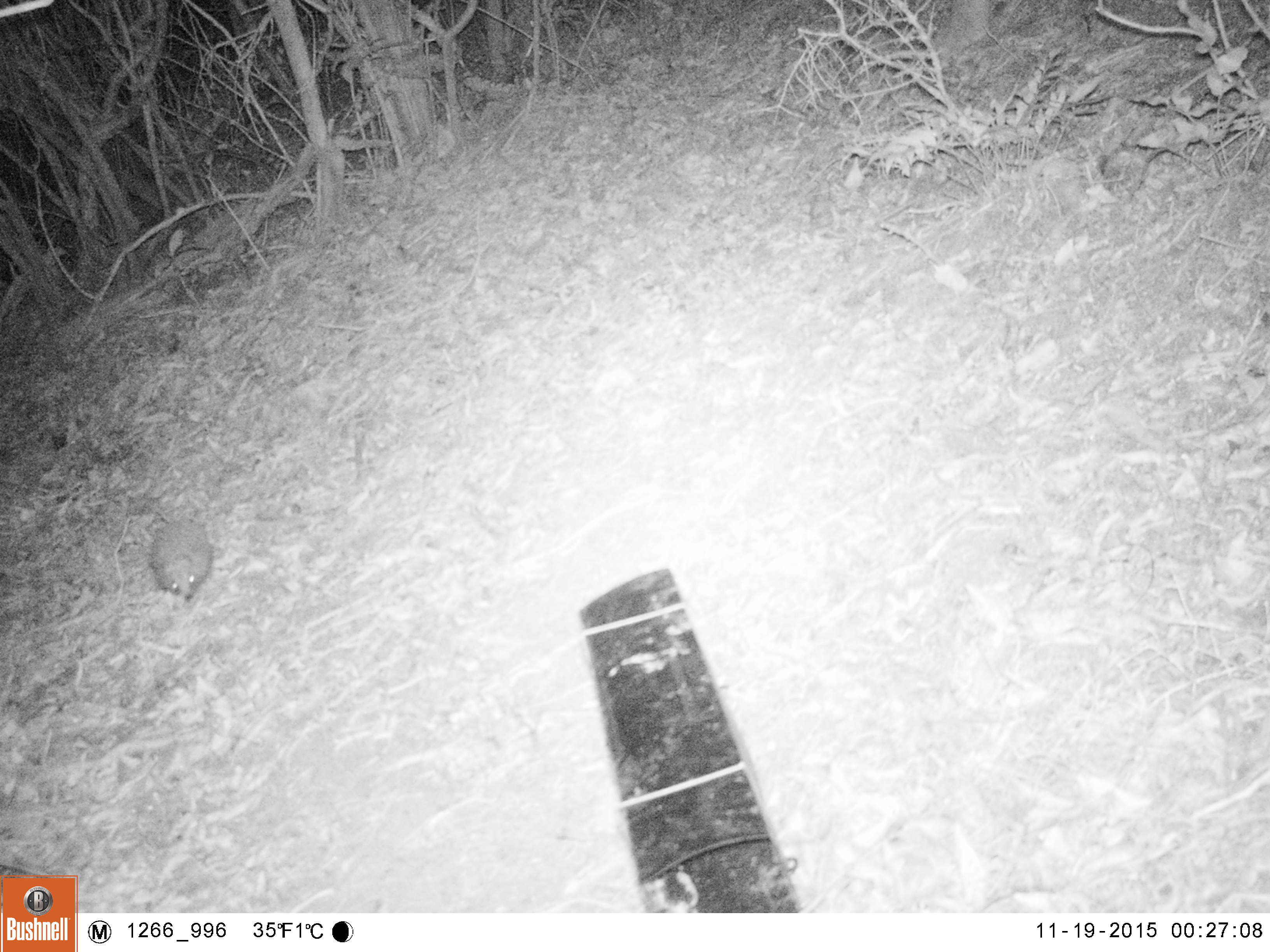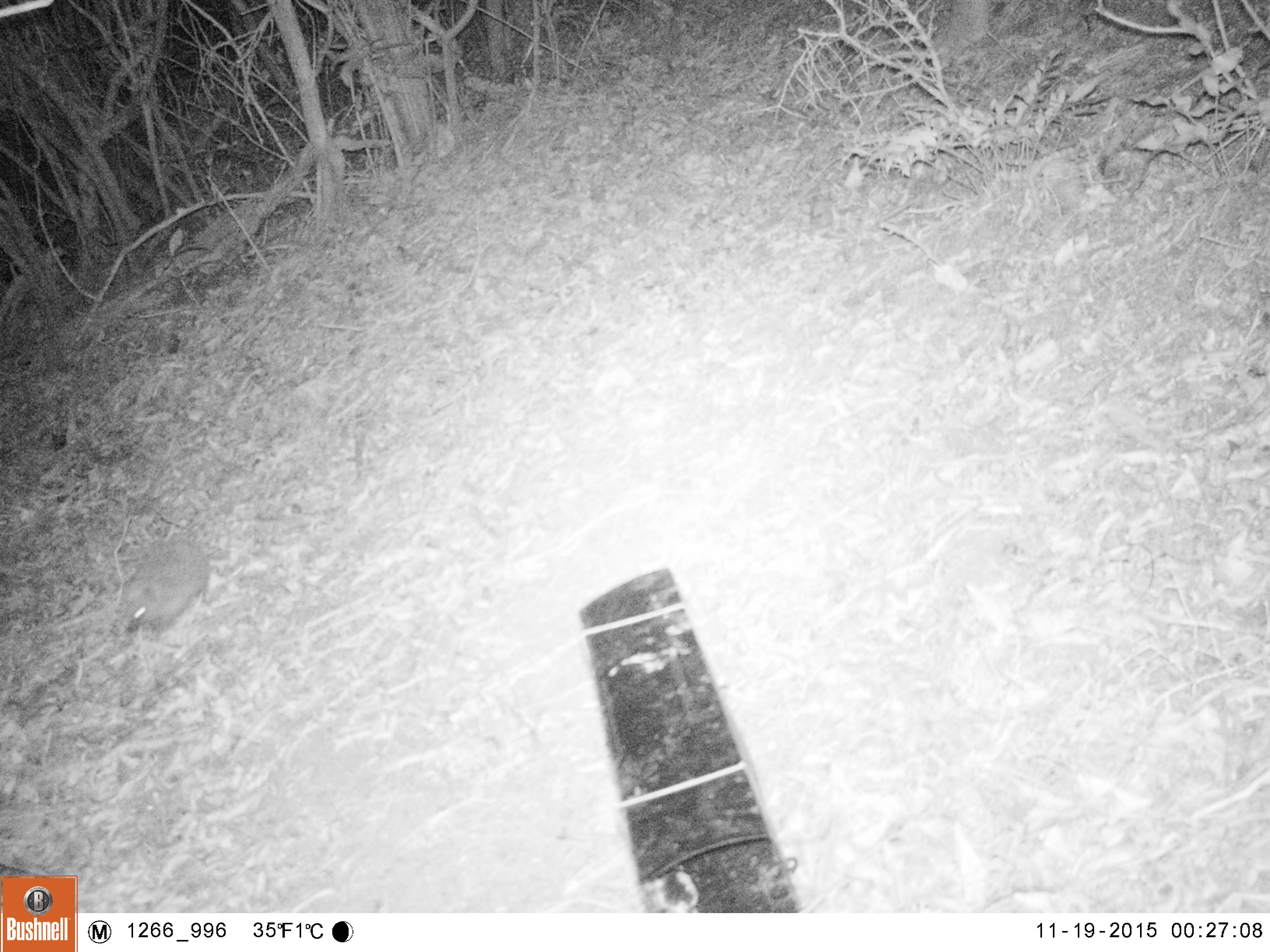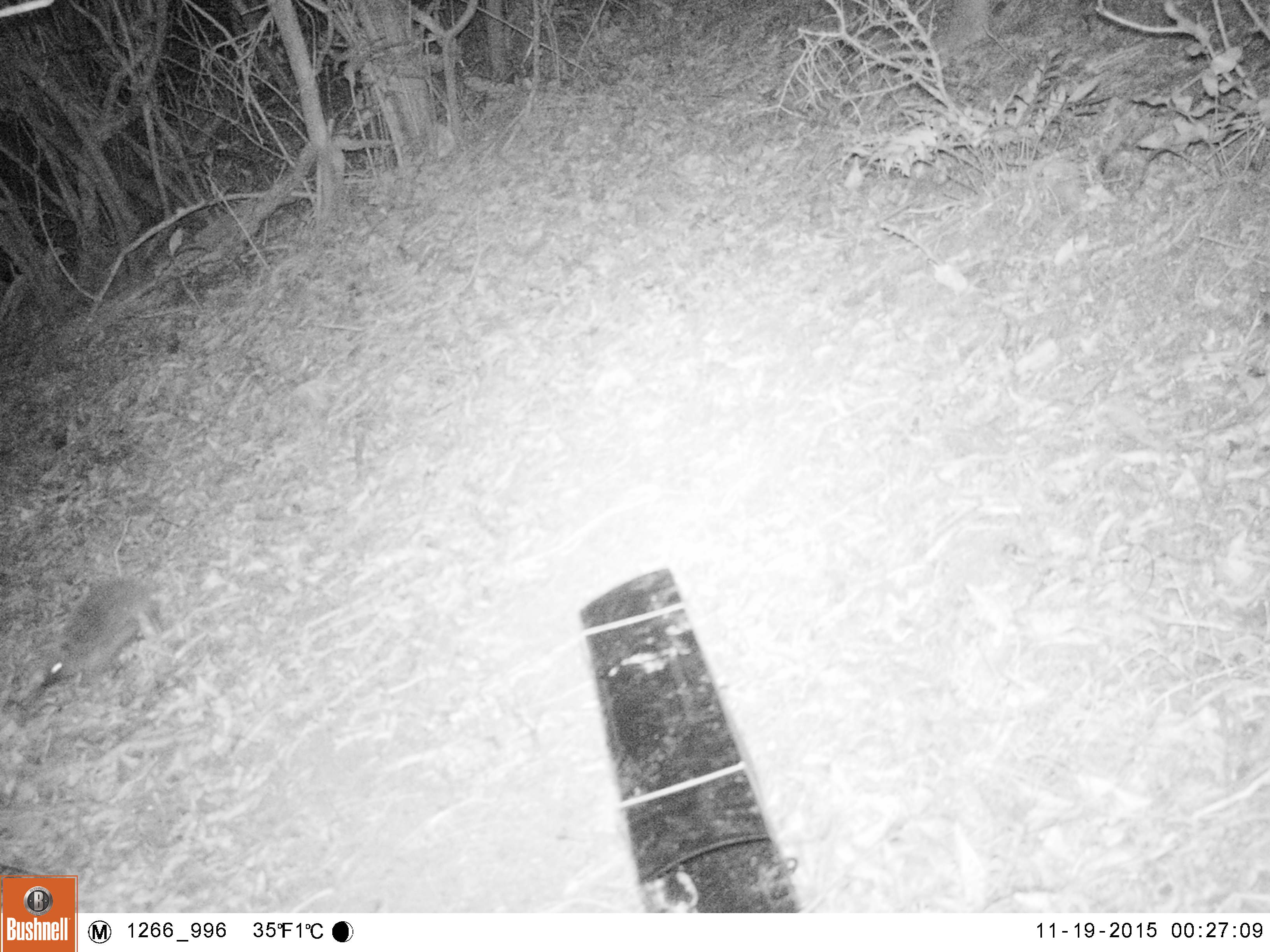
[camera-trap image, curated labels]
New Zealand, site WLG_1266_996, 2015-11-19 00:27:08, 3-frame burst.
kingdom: Animalia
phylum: Chordata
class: Mammalia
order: Eulipotyphla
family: Erinaceidae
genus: Erinaceus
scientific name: Erinaceus europaeus europaeus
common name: european hedgehog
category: hedgehog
Hedgehog (european hedgehog) (Erinaceus europaeus europaeus).